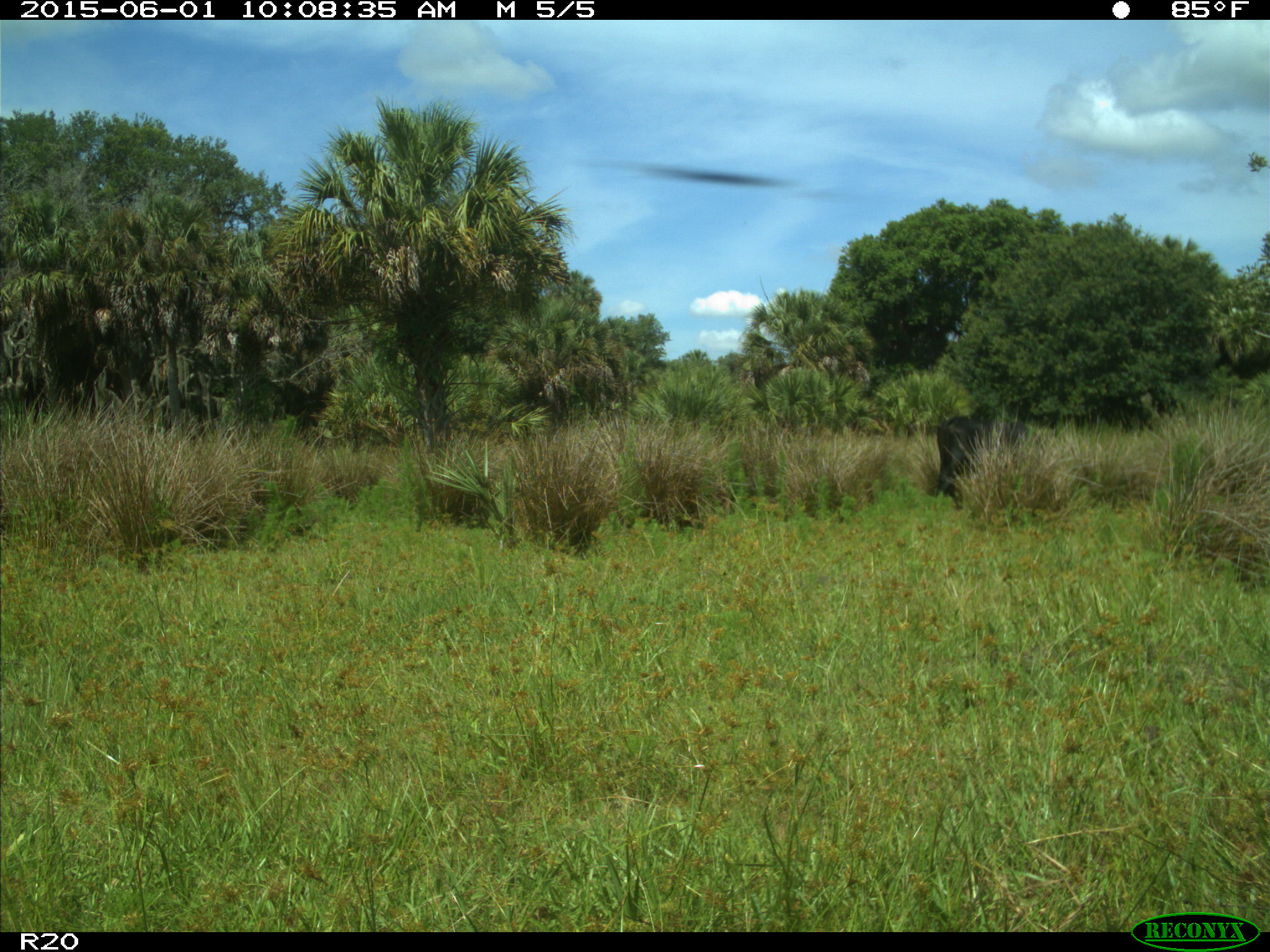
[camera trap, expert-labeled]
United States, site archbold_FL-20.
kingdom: Animalia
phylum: Chordata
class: Mammalia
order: Artiodactyla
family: Bovidae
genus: Bos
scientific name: Bos taurus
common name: domestic cow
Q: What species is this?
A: Bos taurus (domestic cow).